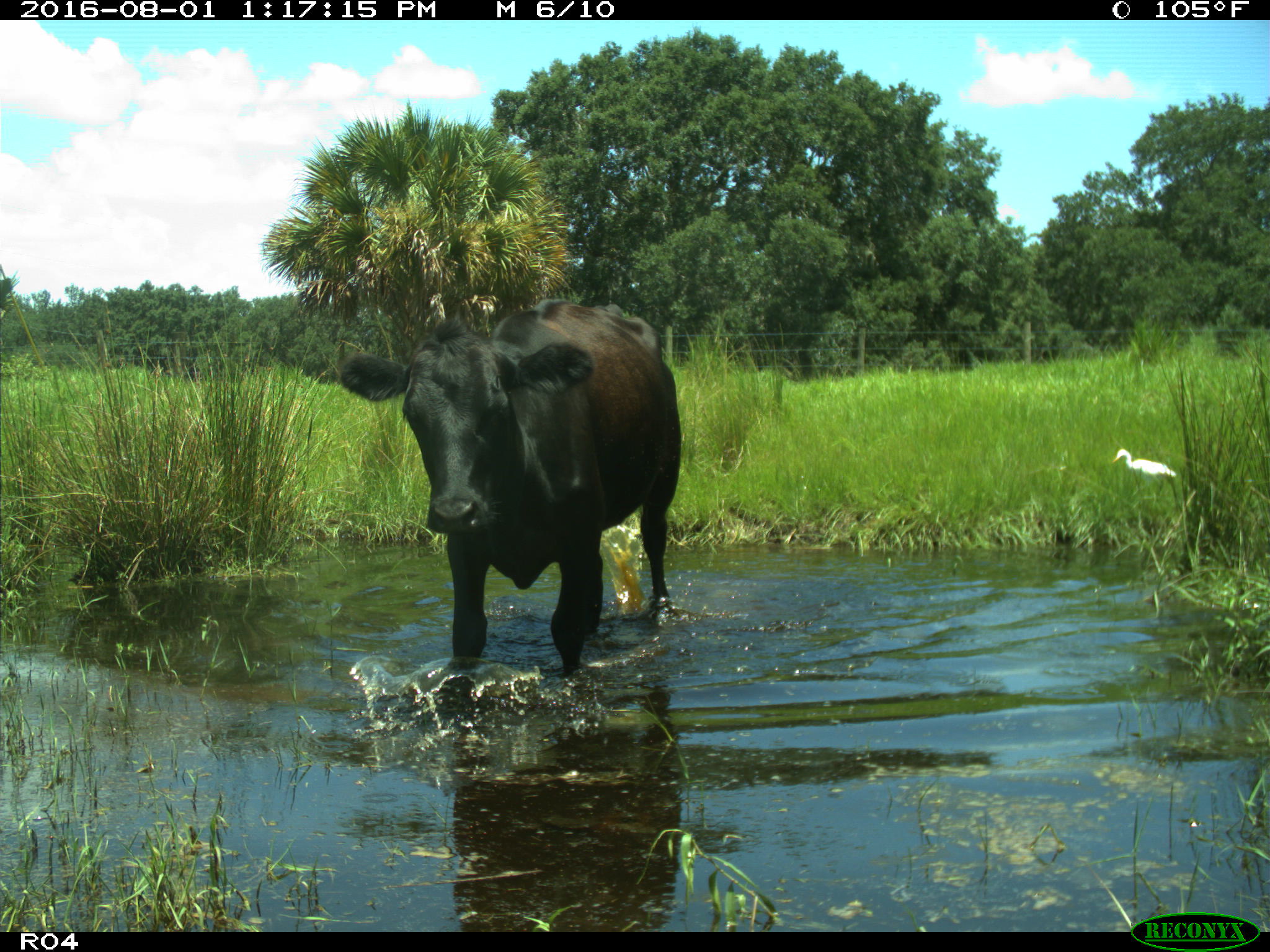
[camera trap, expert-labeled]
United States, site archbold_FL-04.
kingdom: Animalia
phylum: Chordata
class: Mammalia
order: Artiodactyla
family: Bovidae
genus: Bos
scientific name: Bos taurus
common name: domestic cow